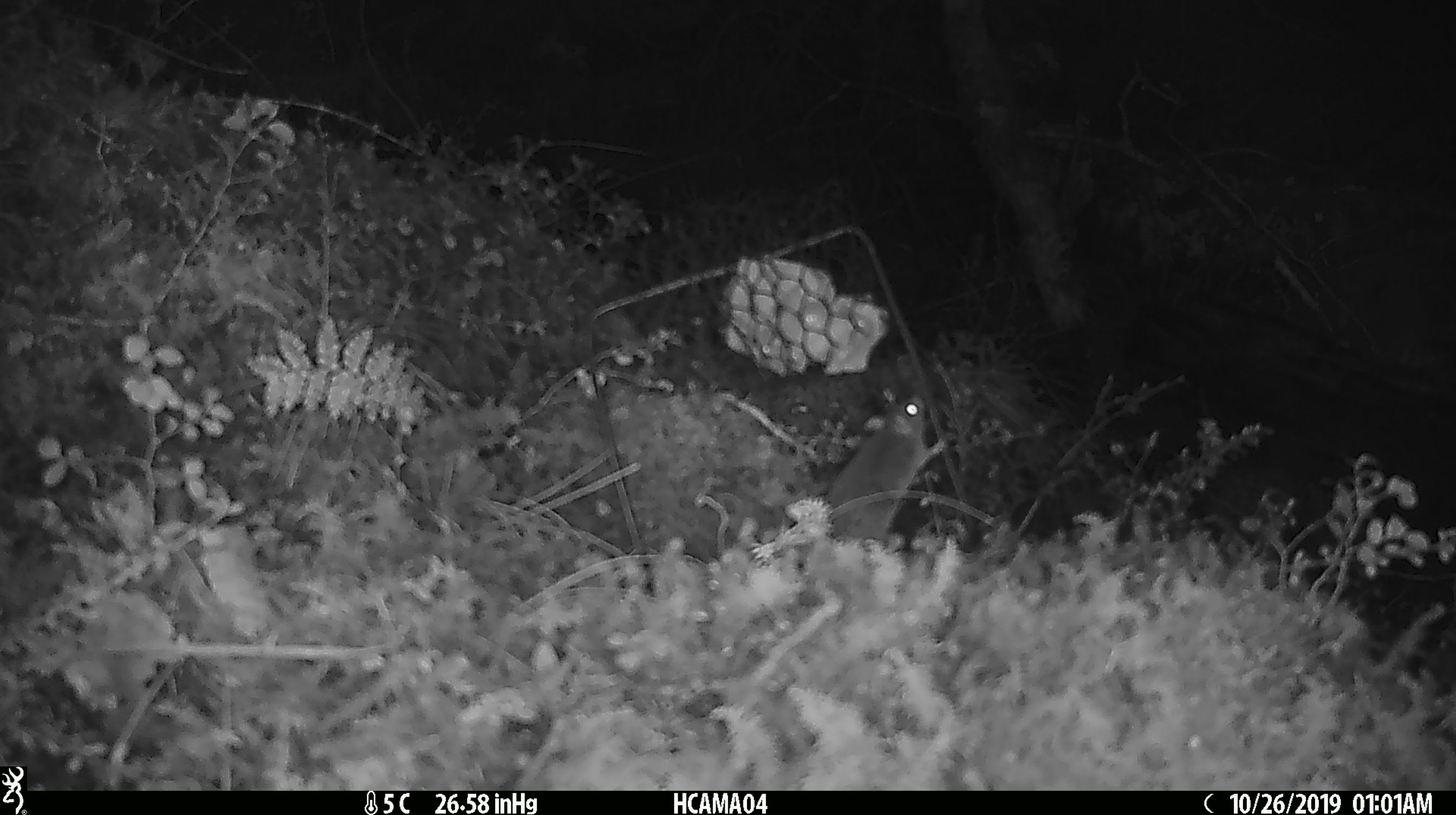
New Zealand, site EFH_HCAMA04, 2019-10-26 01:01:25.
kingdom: Animalia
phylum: Chordata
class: Mammalia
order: Rodentia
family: Muridae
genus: Mus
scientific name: Mus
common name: mouse